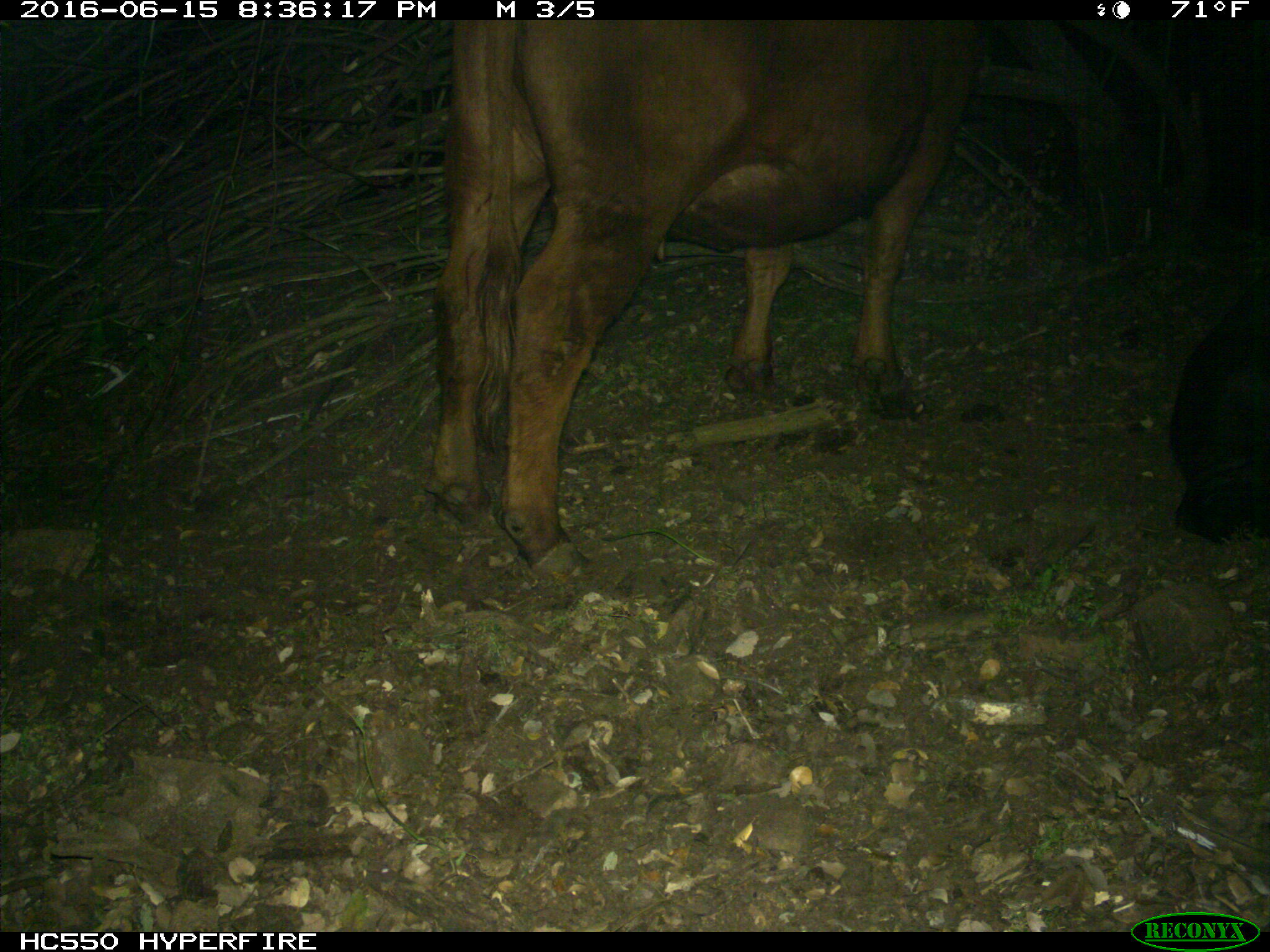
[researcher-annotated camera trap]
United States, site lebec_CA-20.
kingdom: Animalia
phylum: Chordata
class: Mammalia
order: Artiodactyla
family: Bovidae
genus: Bos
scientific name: Bos taurus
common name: domestic cow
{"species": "Bos taurus (domestic cow)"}